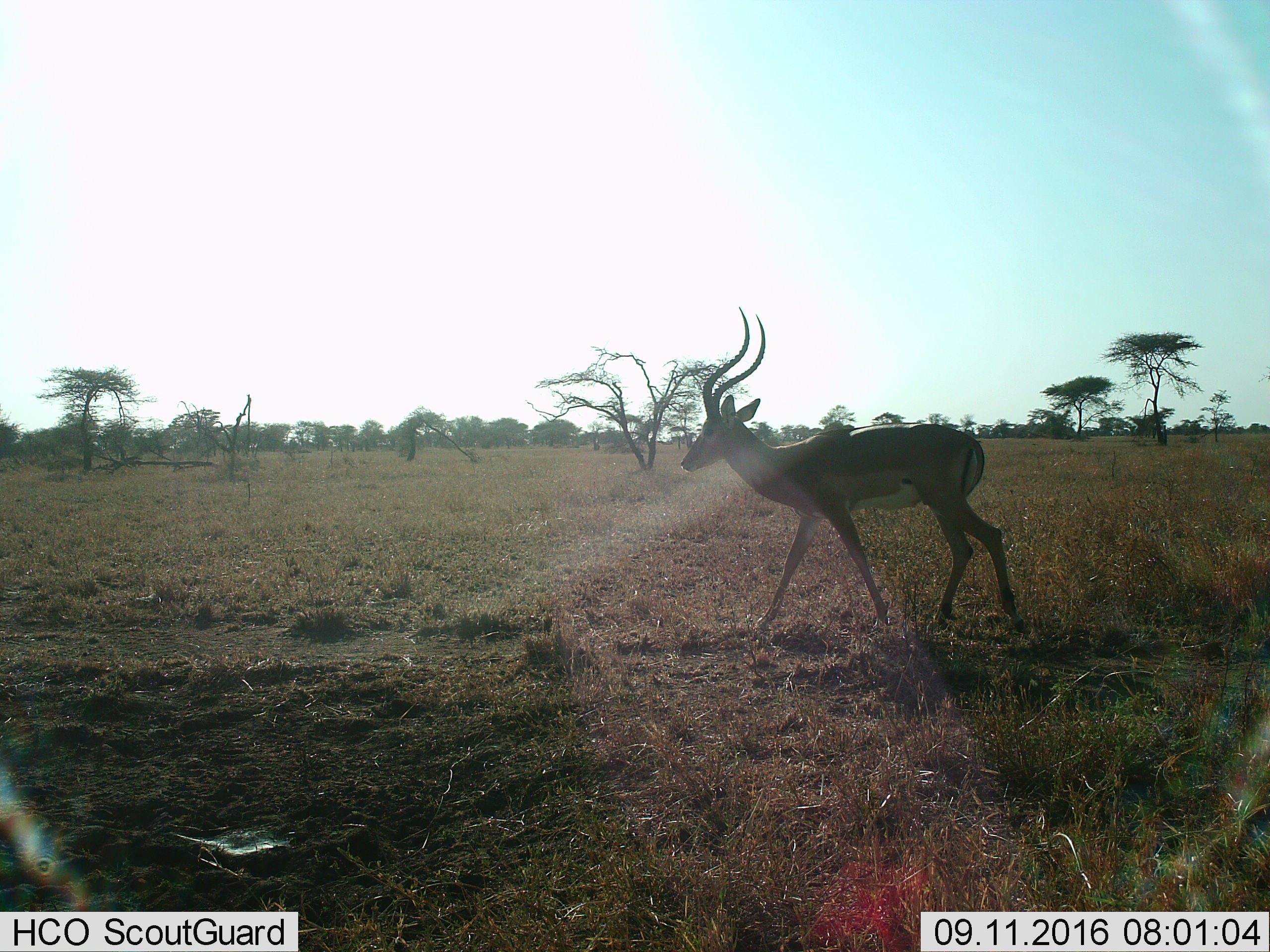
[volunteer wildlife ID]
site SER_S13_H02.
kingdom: Animalia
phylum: Chordata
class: Mammalia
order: Artiodactyla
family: Bovidae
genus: Aepyceros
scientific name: Aepyceros melampus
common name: impala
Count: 1.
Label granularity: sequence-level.